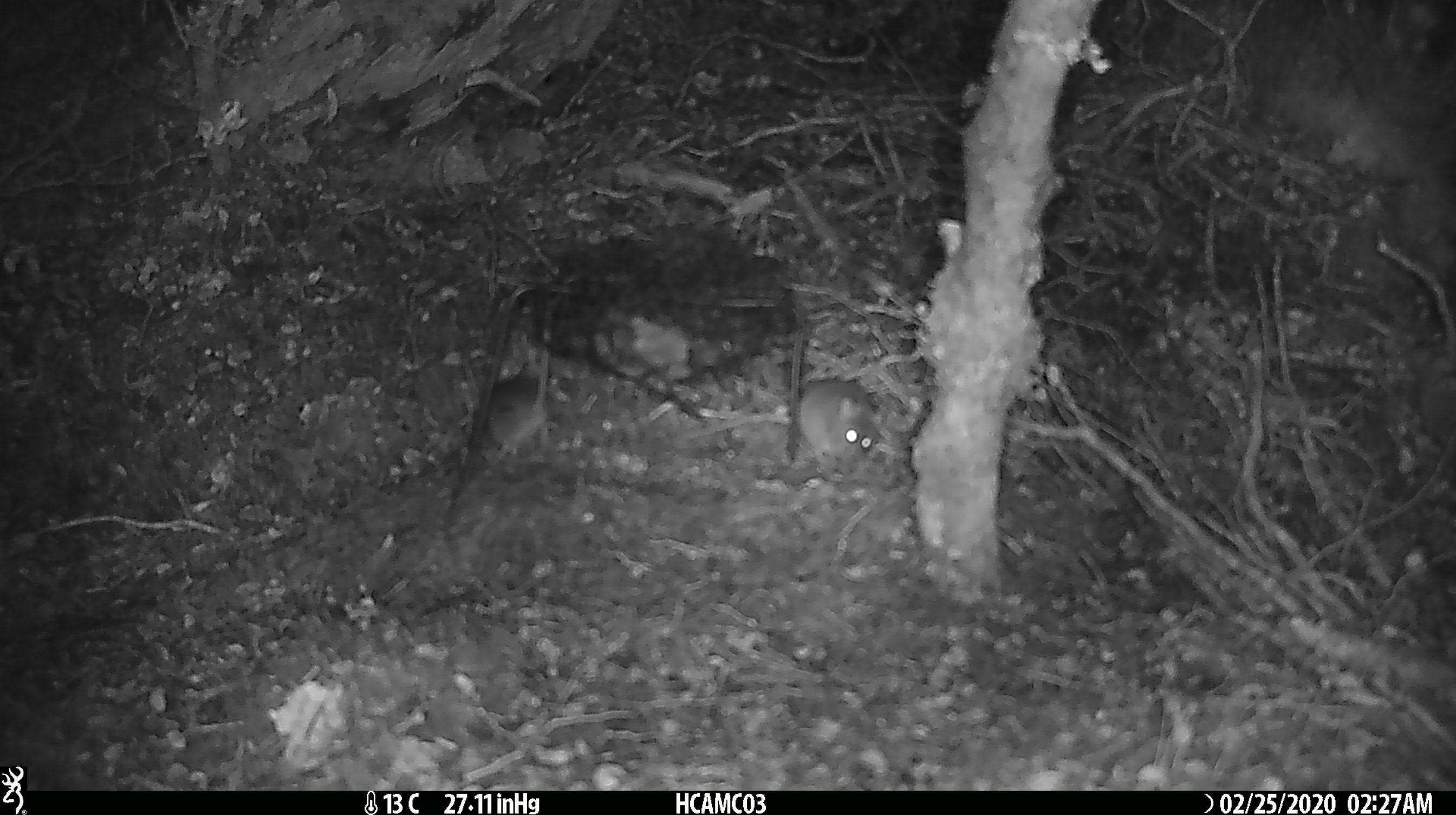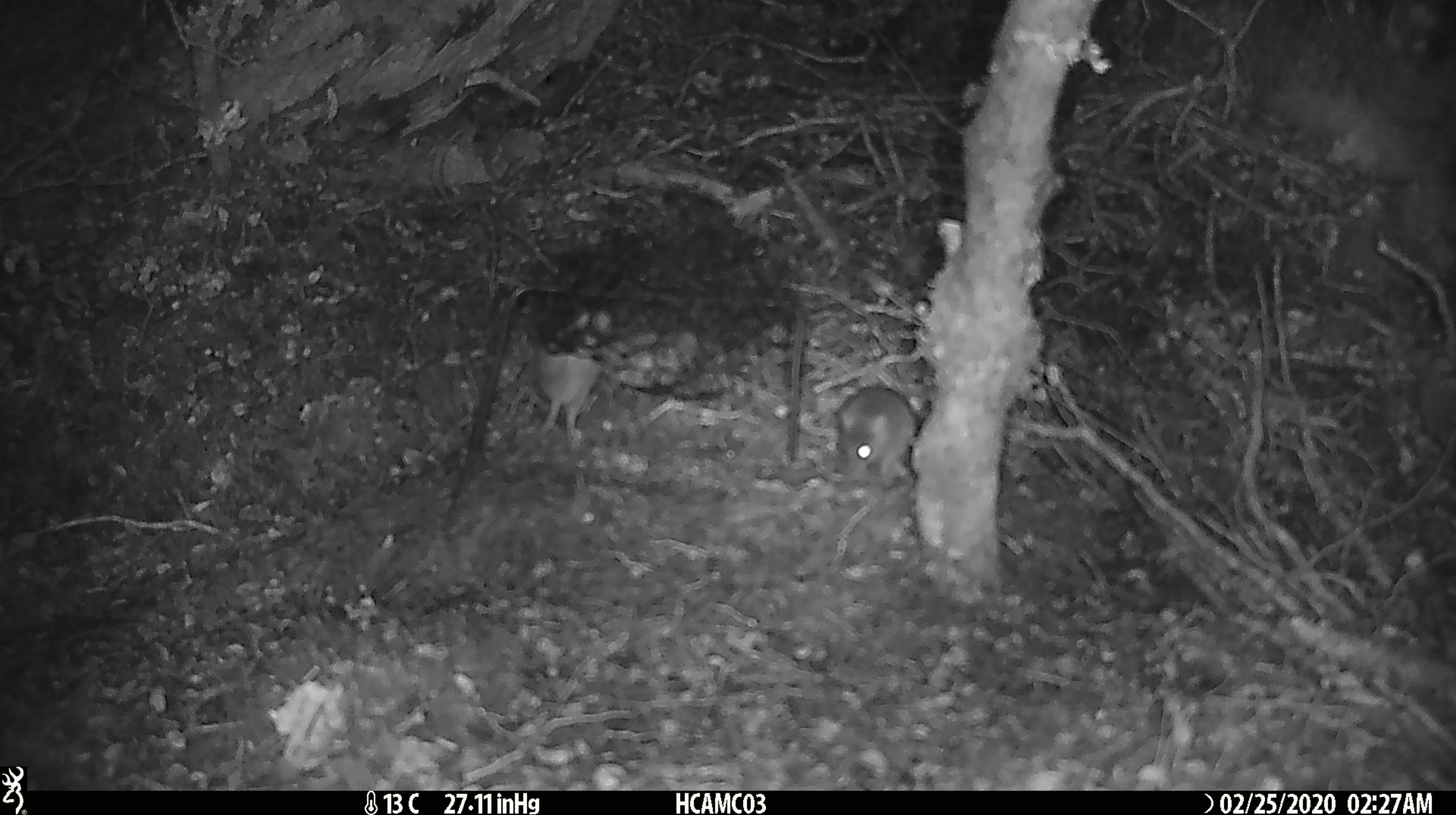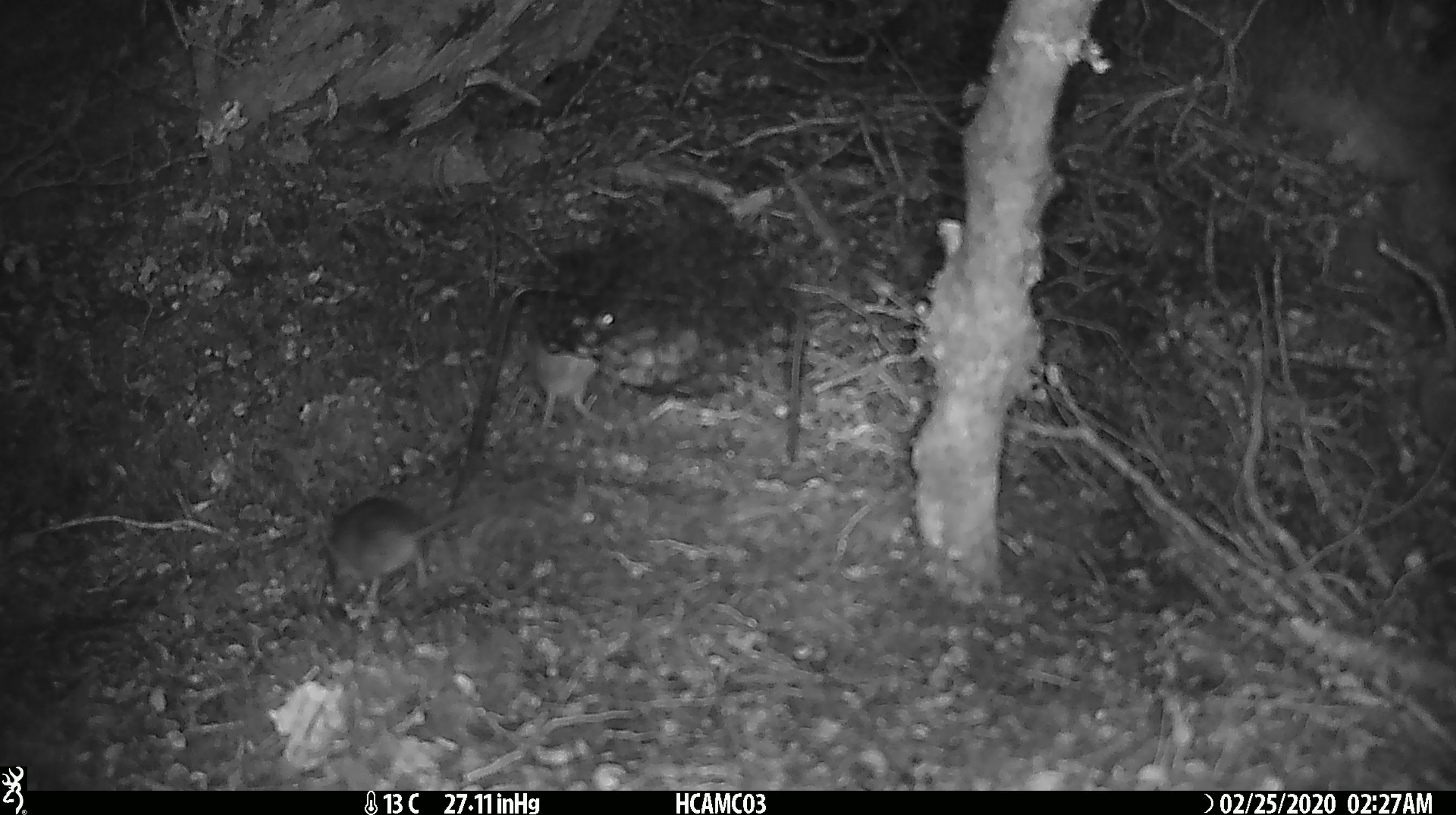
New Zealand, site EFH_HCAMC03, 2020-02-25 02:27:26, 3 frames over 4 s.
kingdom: Animalia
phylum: Chordata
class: Mammalia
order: Rodentia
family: Muridae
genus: Mus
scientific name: Mus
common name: mouse